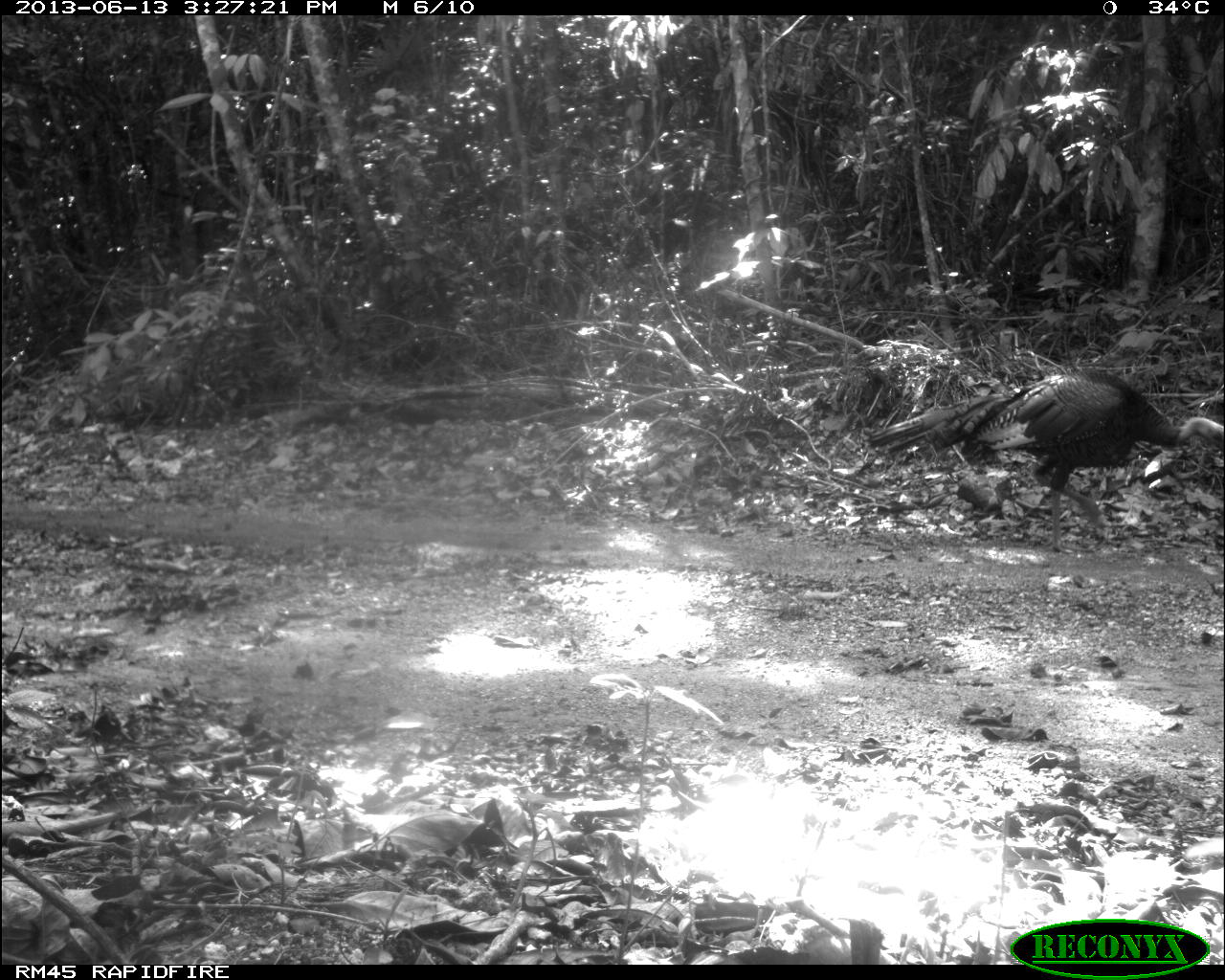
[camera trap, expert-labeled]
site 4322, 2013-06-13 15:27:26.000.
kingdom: Animalia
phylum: Chordata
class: Aves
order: Galliformes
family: Phasianidae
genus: Meleagris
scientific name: Meleagris ocellata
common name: ocellated turkey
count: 1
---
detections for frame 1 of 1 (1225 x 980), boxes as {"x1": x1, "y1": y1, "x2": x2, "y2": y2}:
meleagris ocellata: {"x1": 866, "y1": 367, "x2": 1224, "y2": 554}